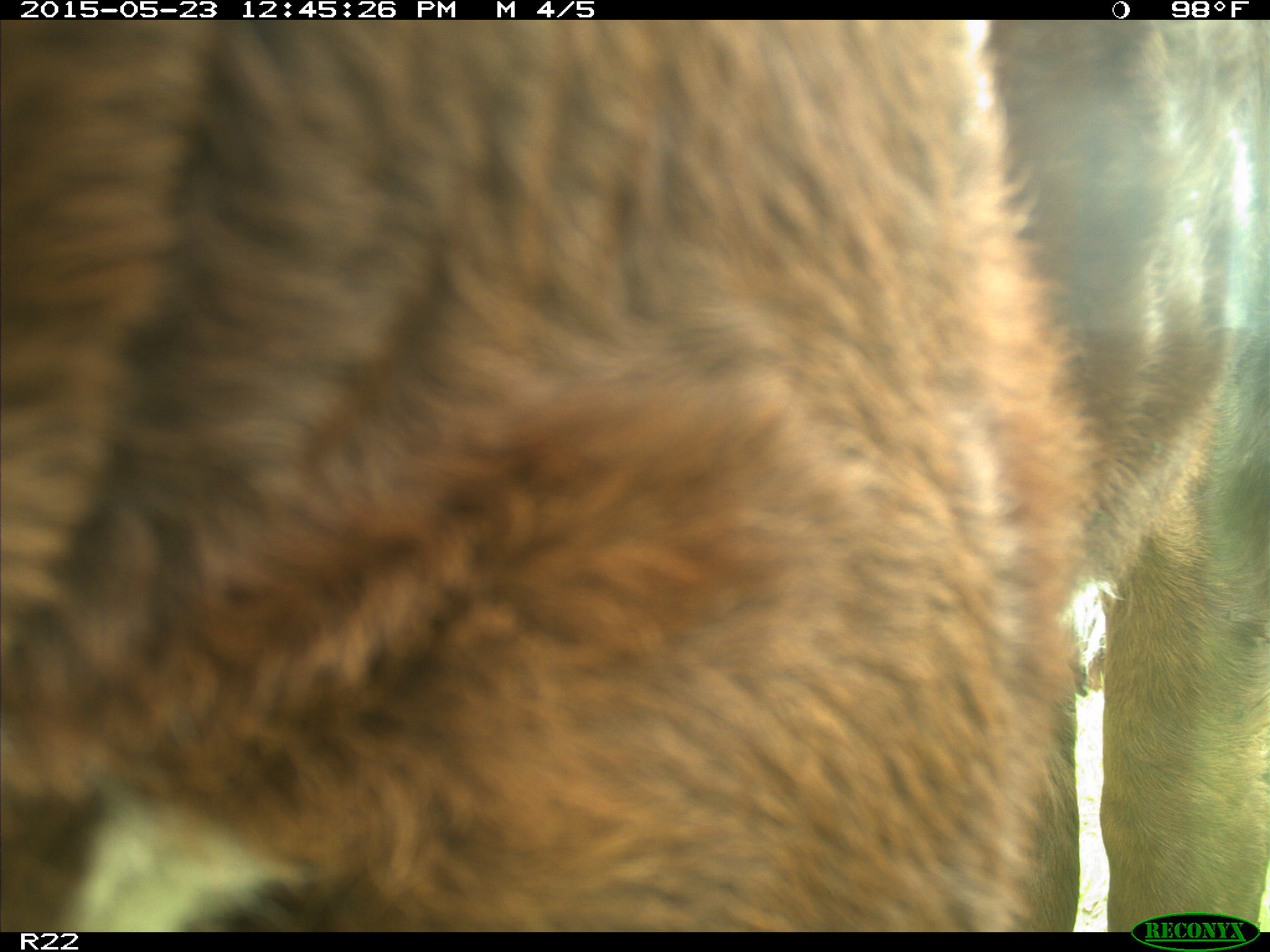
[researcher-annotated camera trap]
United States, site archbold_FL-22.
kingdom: Animalia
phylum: Chordata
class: Mammalia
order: Artiodactyla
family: Bovidae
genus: Bos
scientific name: Bos taurus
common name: domestic cow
Bos taurus (domestic cow).